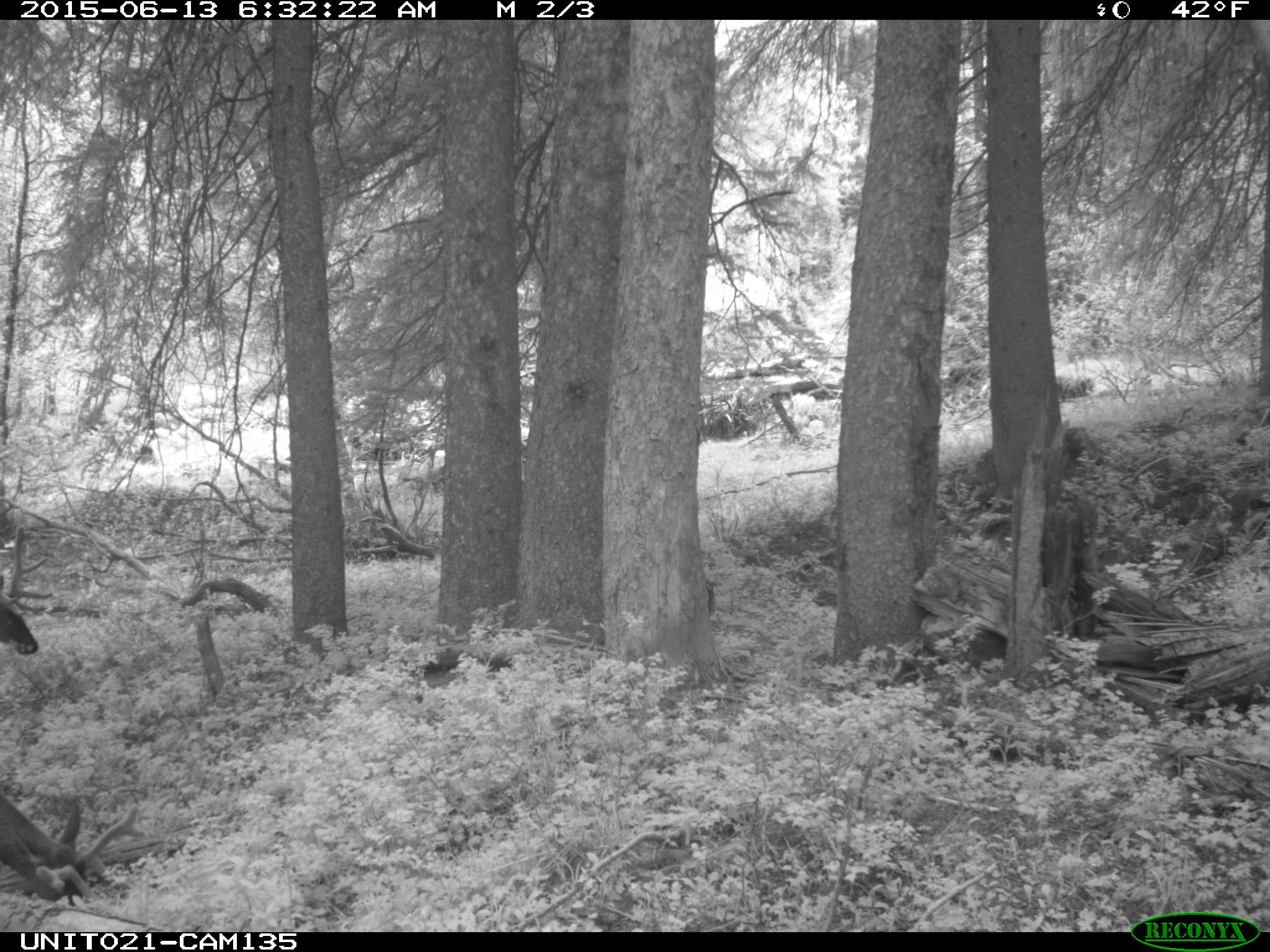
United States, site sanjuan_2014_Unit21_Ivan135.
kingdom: Animalia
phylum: Chordata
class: Mammalia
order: Artiodactyla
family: Cervidae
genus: Cervus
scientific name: Cervus elaphus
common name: red deer